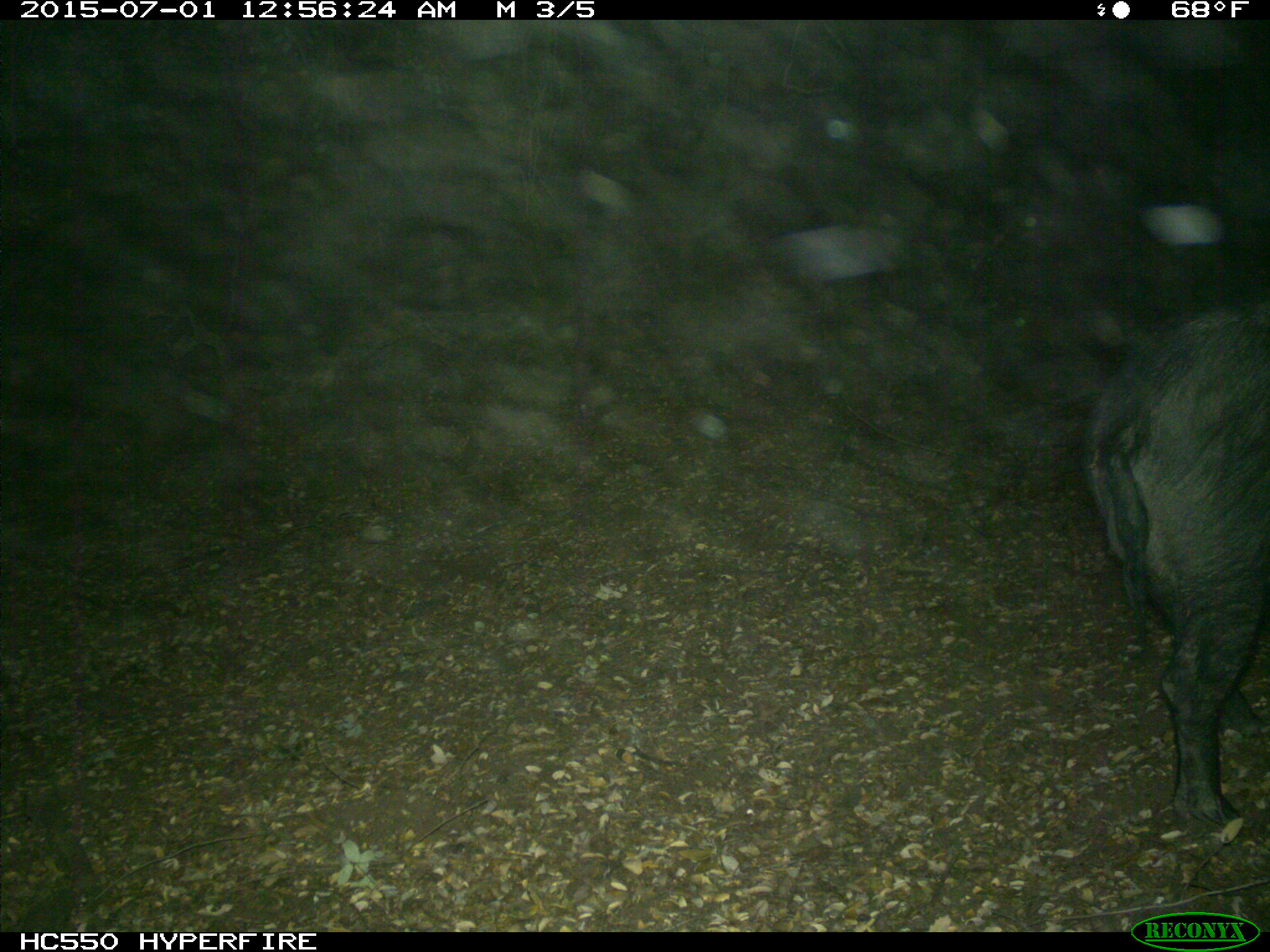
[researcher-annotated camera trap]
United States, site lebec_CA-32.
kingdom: Animalia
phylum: Chordata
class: Mammalia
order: Artiodactyla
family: Suidae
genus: Sus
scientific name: Sus scrofa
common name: wild boar